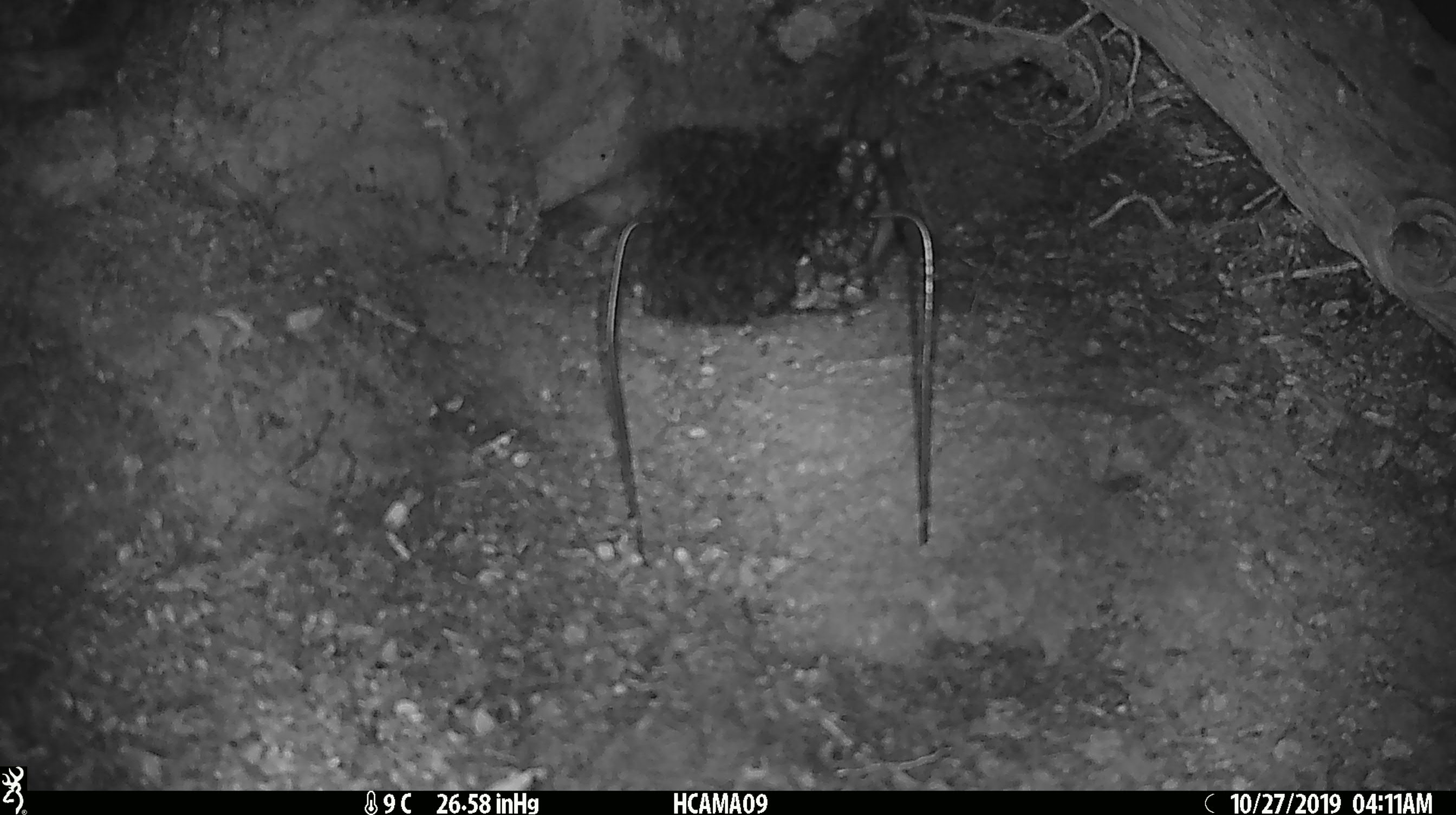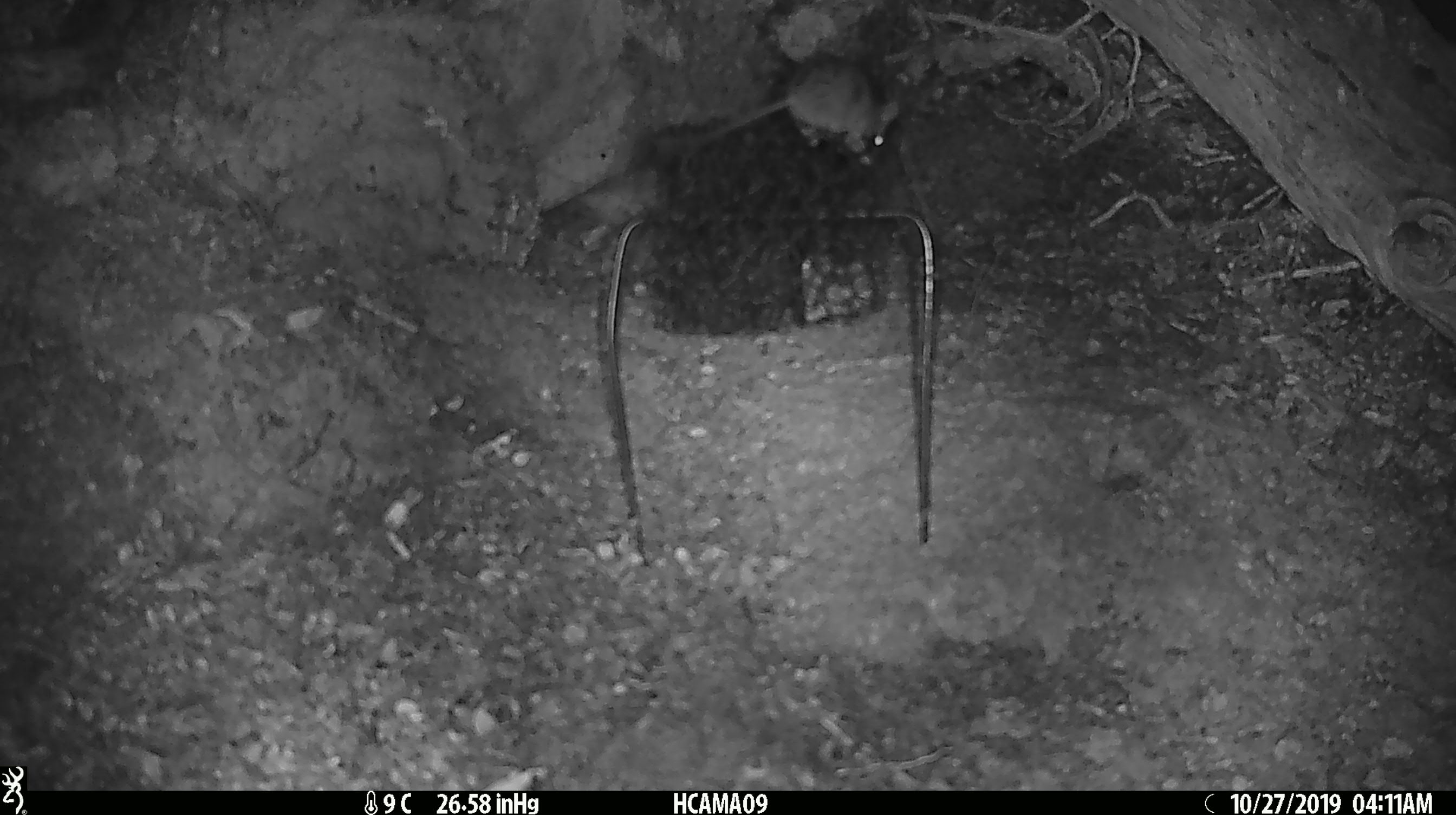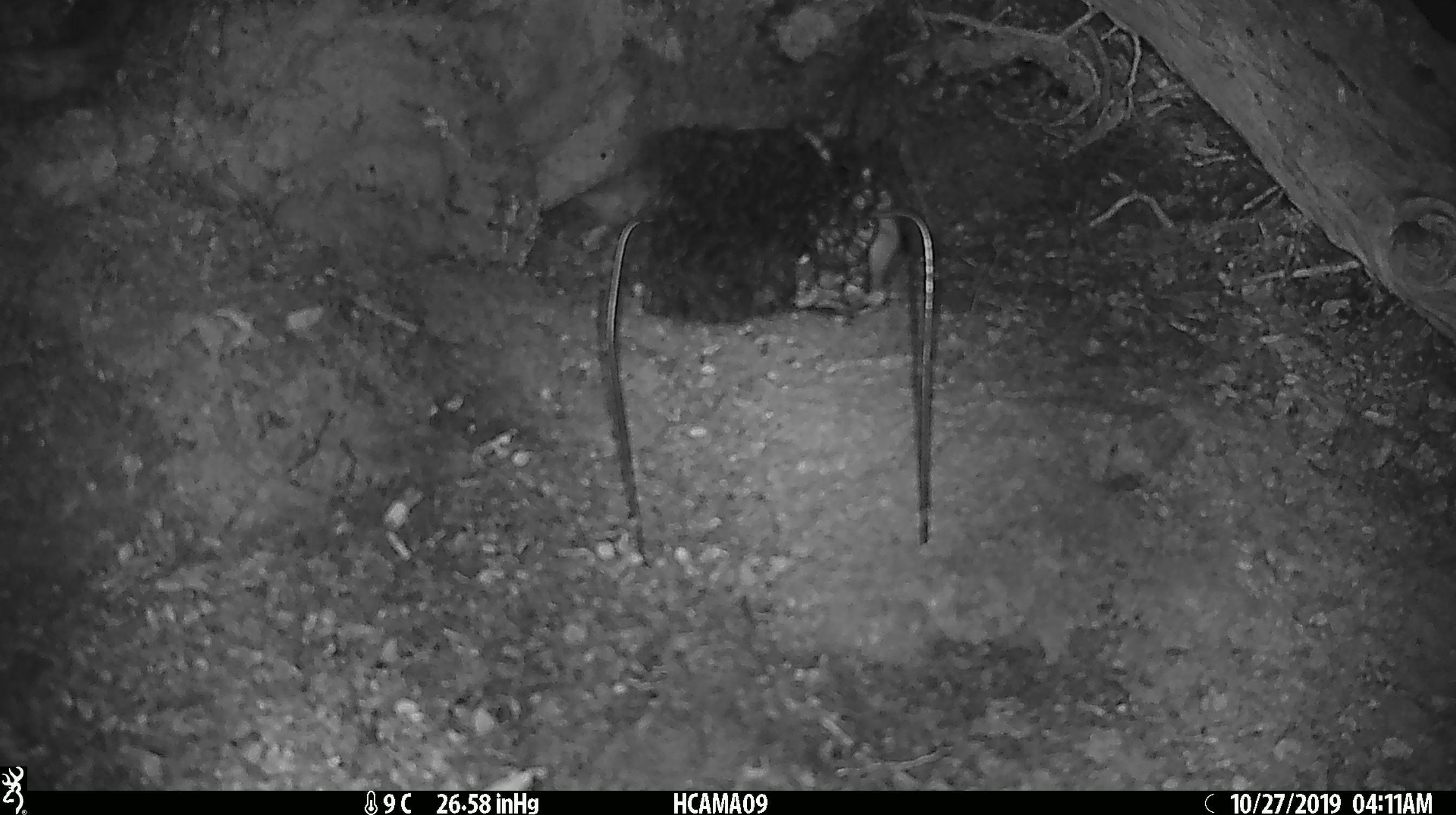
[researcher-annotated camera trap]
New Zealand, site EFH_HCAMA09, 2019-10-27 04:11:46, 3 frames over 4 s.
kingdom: Animalia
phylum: Chordata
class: Mammalia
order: Rodentia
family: Muridae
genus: Mus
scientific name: Mus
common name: mouse